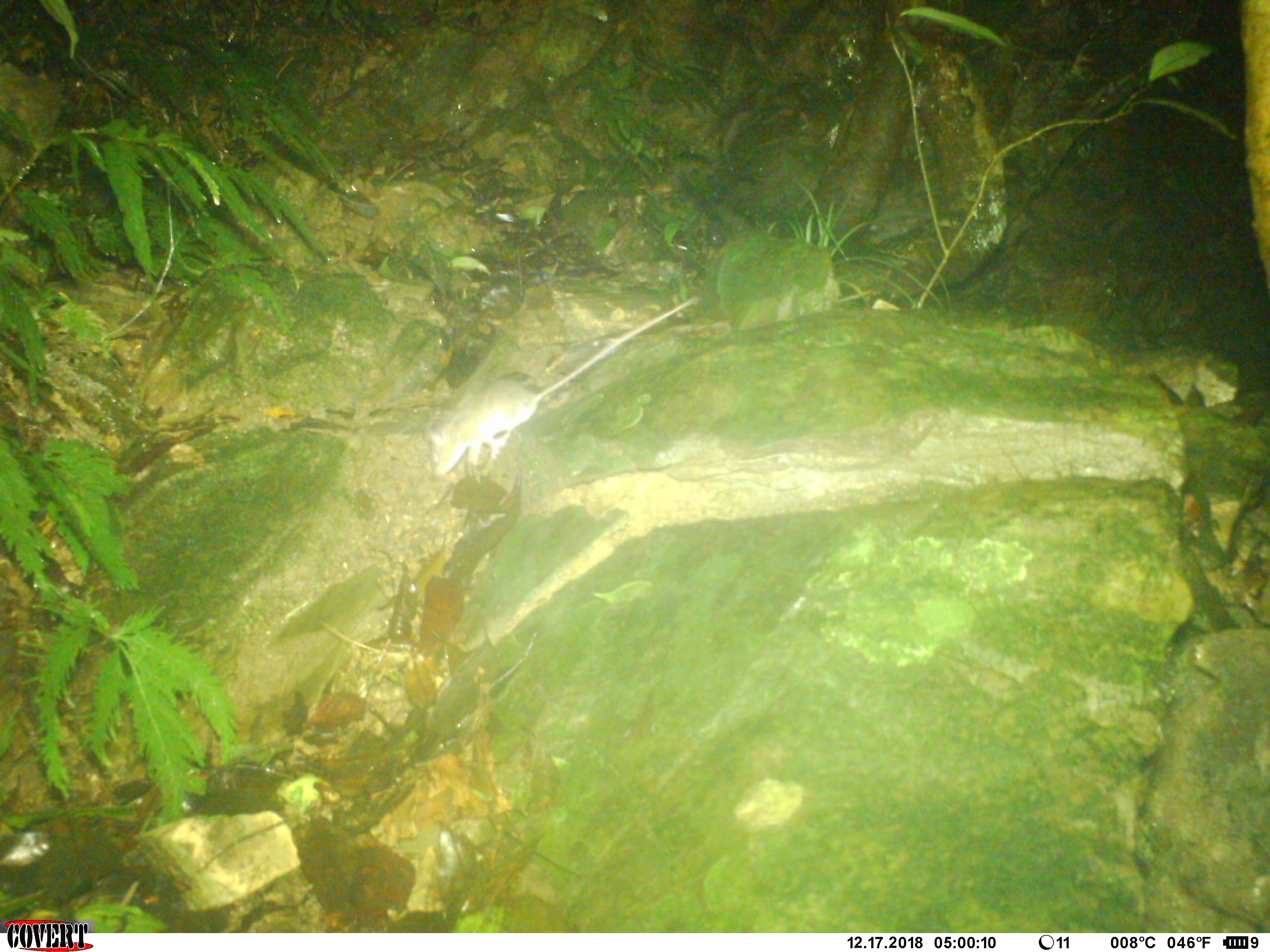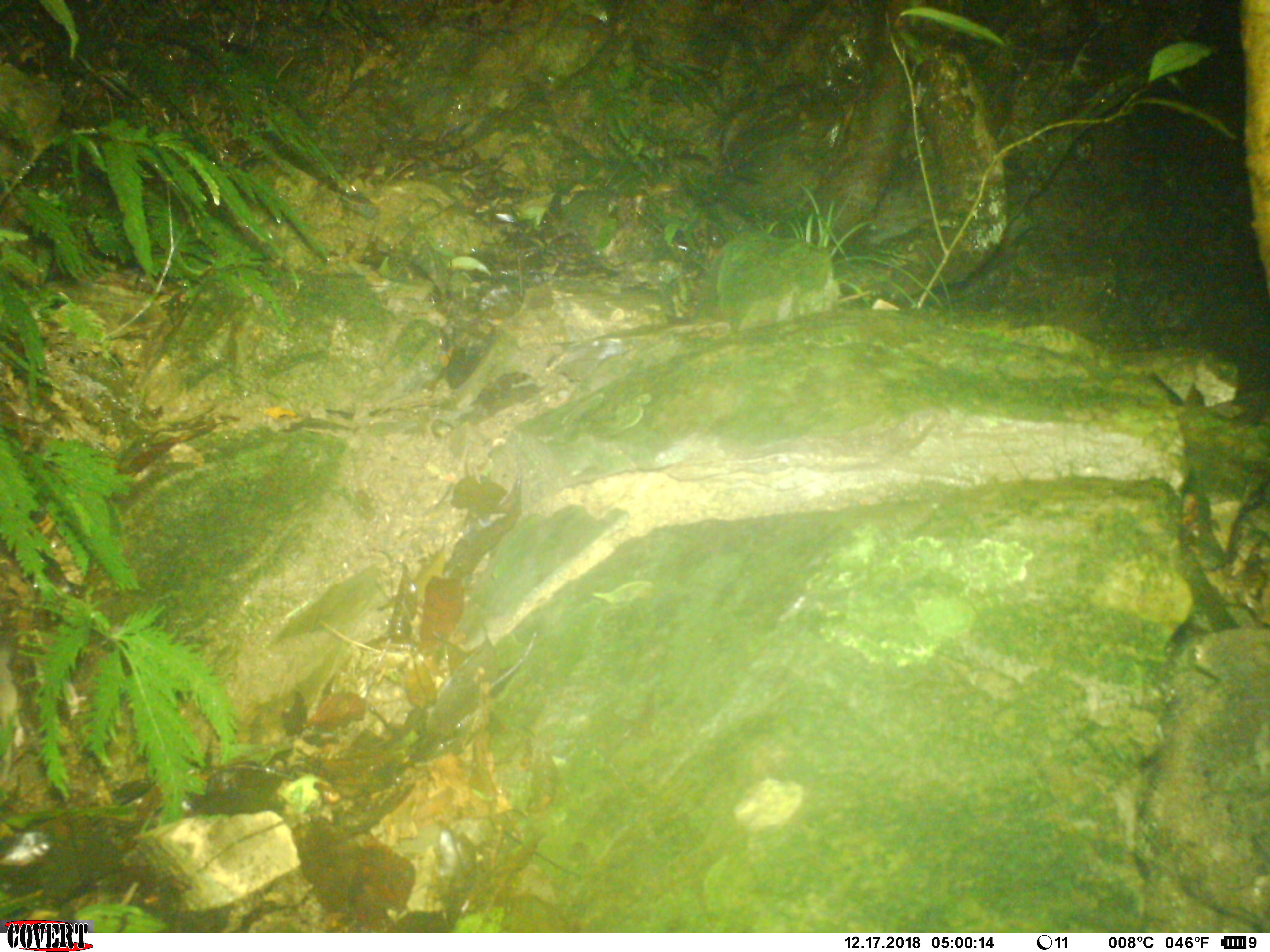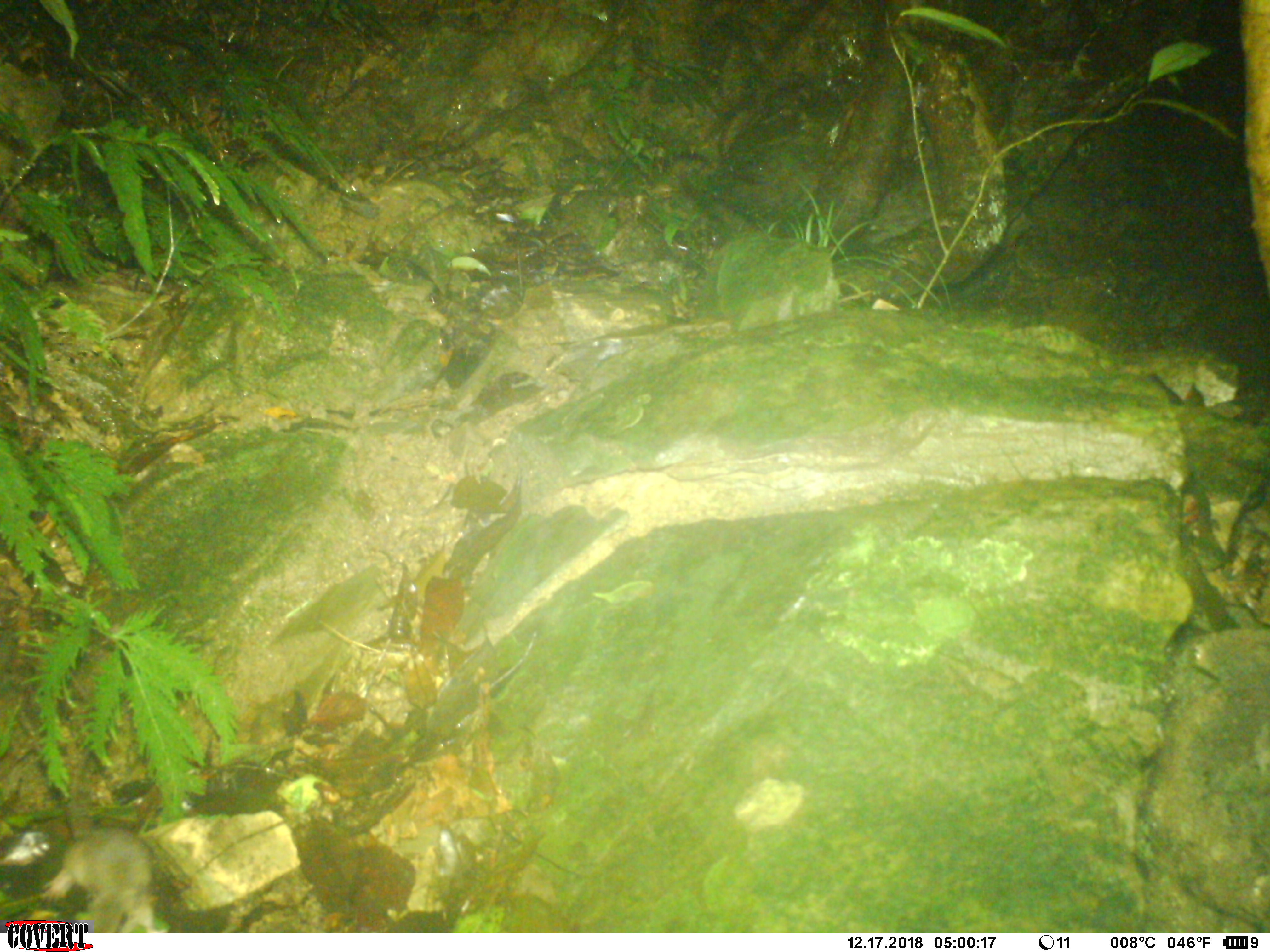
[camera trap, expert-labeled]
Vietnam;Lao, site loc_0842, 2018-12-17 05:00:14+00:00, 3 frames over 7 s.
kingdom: Animalia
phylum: Chordata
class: Mammalia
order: Rodentia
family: Muridae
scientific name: Muridae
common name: old-world mice and rats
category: unidentified murid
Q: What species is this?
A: Unidentified murid (old-world mice and rats) (Muridae).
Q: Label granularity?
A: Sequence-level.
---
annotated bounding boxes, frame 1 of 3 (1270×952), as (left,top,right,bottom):
unidentified murid: (422,293,702,481)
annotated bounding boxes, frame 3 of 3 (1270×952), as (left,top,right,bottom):
unidentified murid: (37,824,157,929)